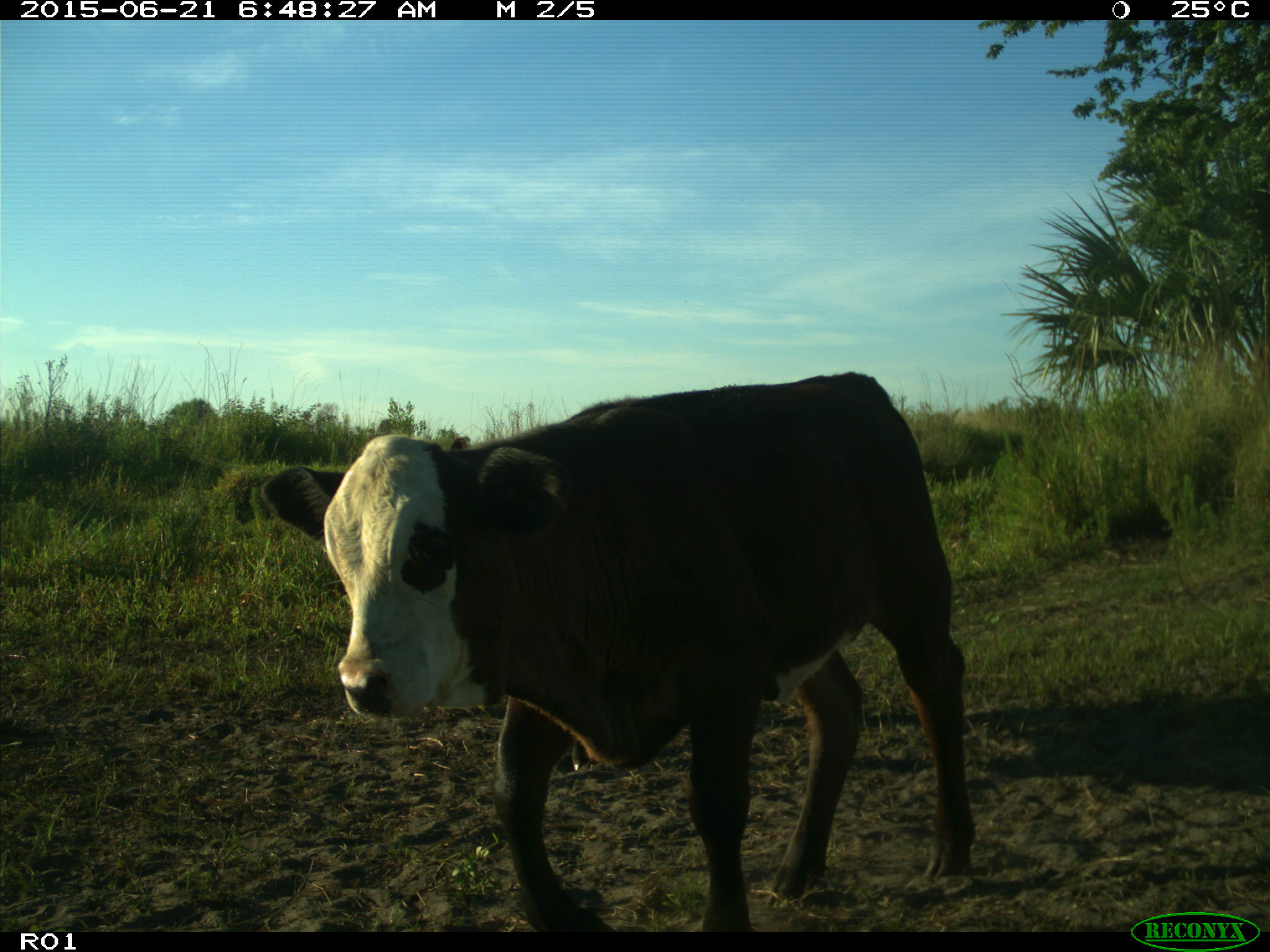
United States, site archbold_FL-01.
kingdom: Animalia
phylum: Chordata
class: Mammalia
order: Artiodactyla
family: Bovidae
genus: Bos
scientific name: Bos taurus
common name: domestic cow